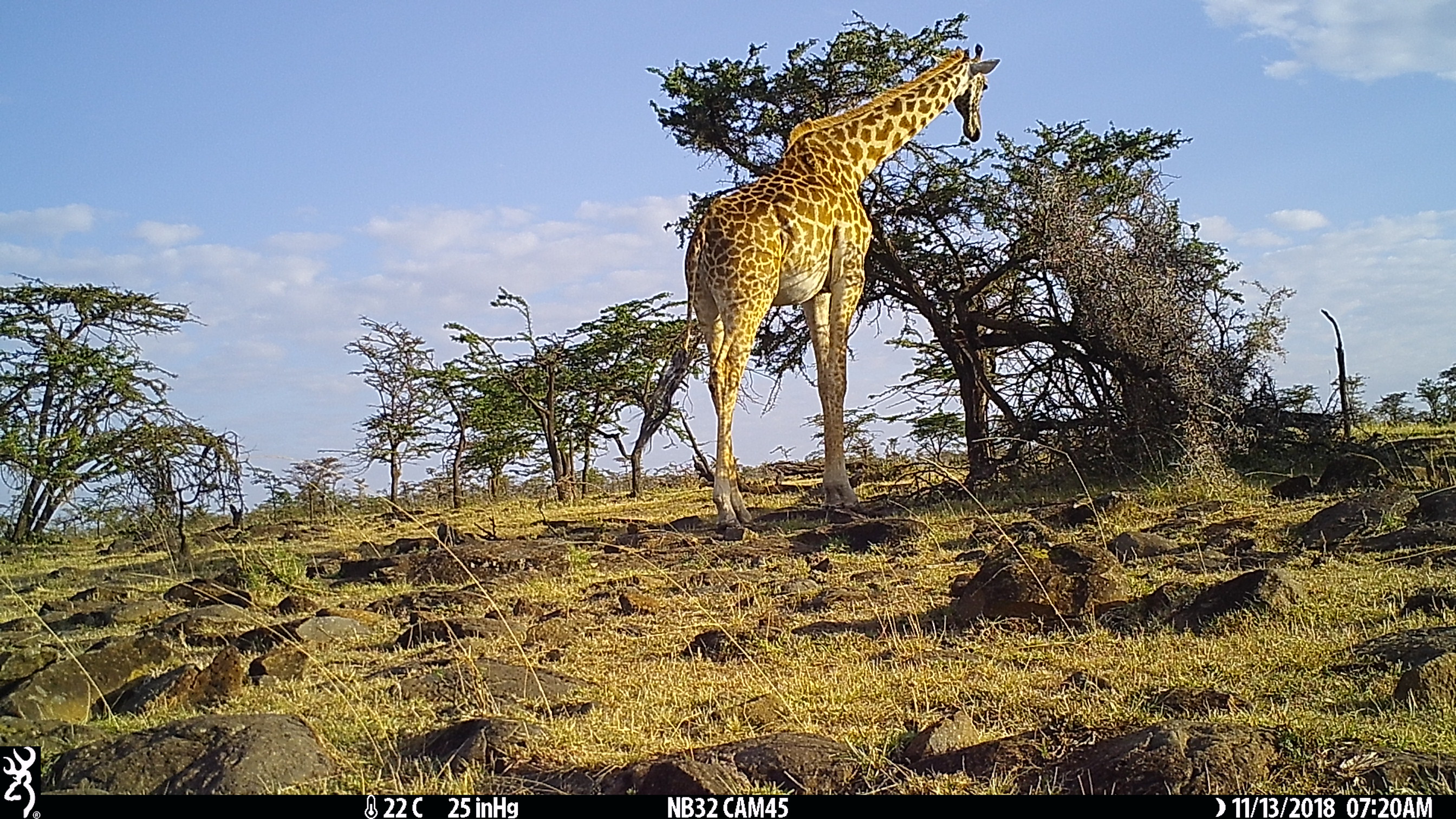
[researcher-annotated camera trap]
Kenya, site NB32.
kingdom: Animalia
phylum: Chordata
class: Mammalia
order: Artiodactyla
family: Giraffidae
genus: Giraffa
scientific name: Giraffa camelopardalis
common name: northern giraffe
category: giraffe